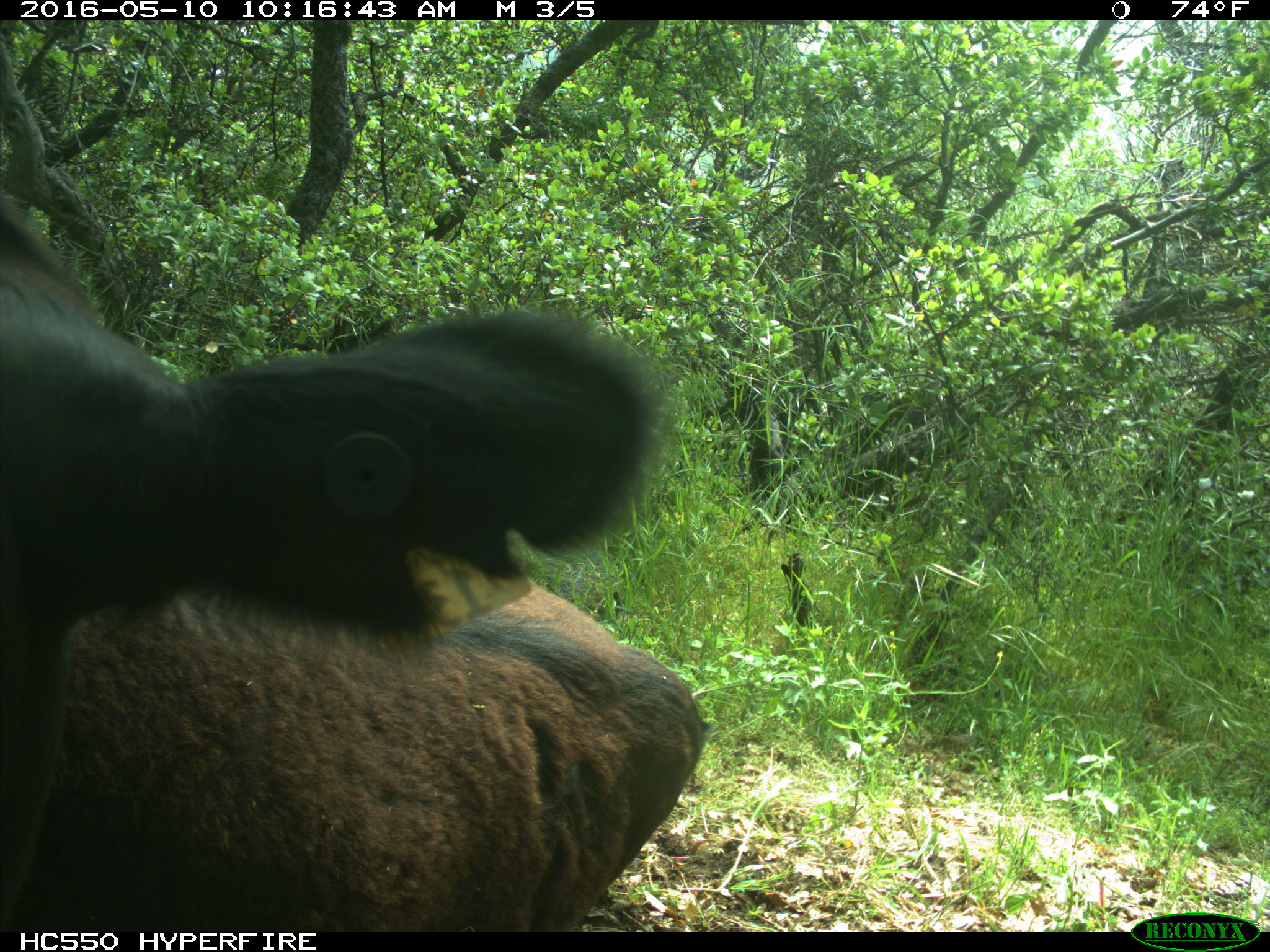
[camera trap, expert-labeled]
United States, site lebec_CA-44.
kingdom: Animalia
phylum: Chordata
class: Mammalia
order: Artiodactyla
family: Bovidae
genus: Bos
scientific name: Bos taurus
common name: domestic cow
Bos taurus (domestic cow).